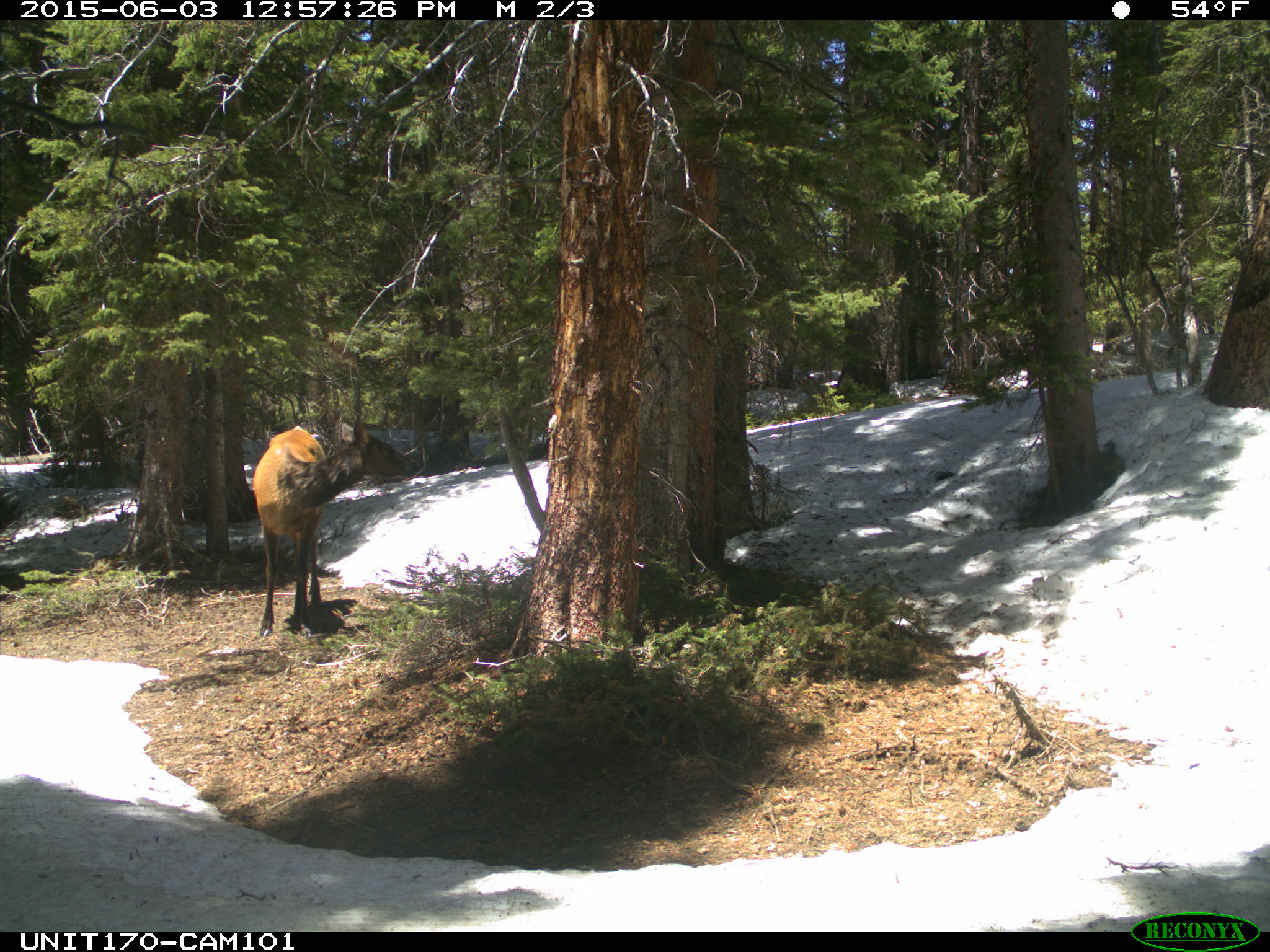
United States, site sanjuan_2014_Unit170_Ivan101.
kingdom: Animalia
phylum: Chordata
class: Mammalia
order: Artiodactyla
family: Cervidae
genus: Cervus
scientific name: Cervus elaphus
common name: red deer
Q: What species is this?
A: Cervus elaphus (red deer).